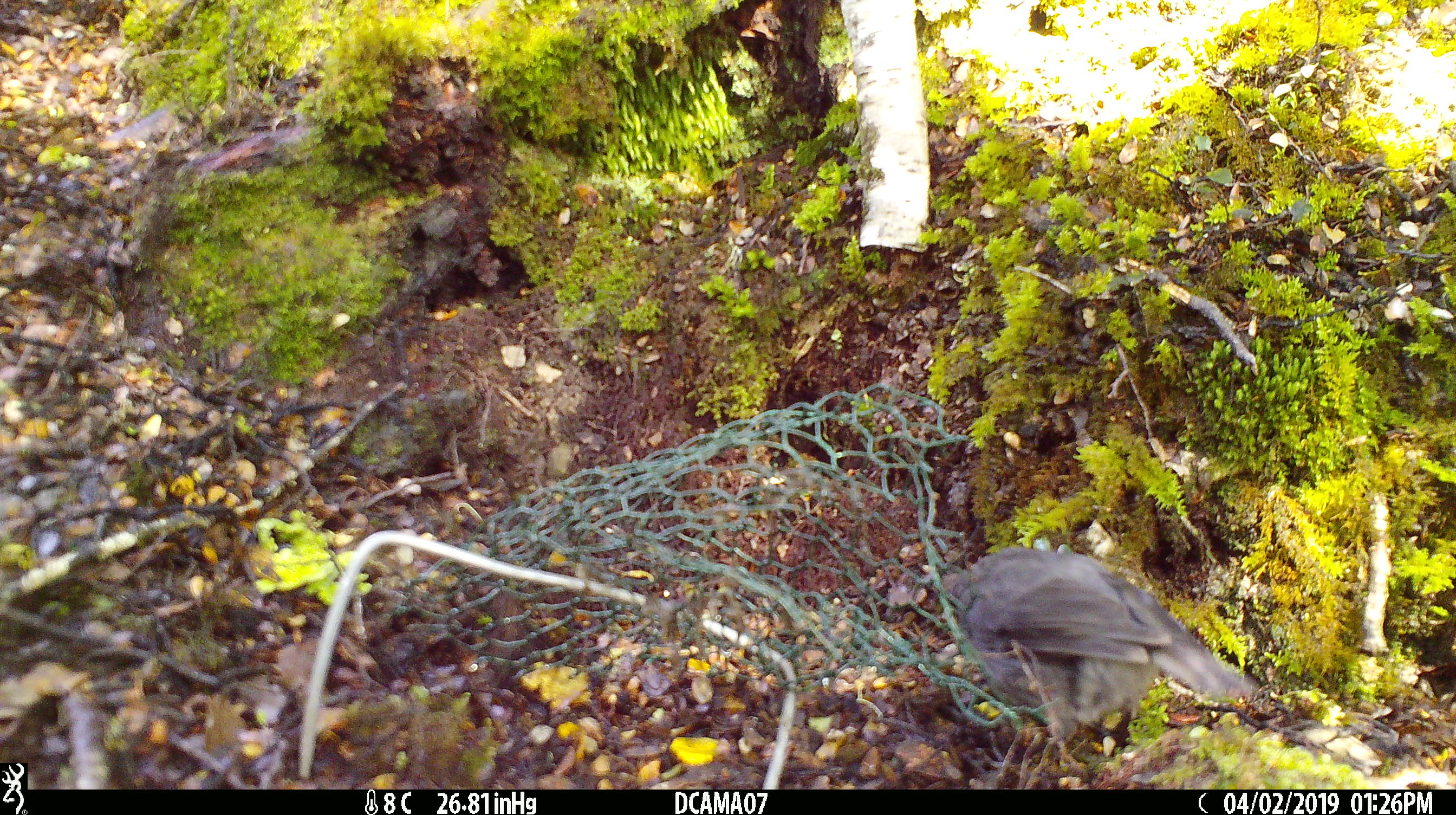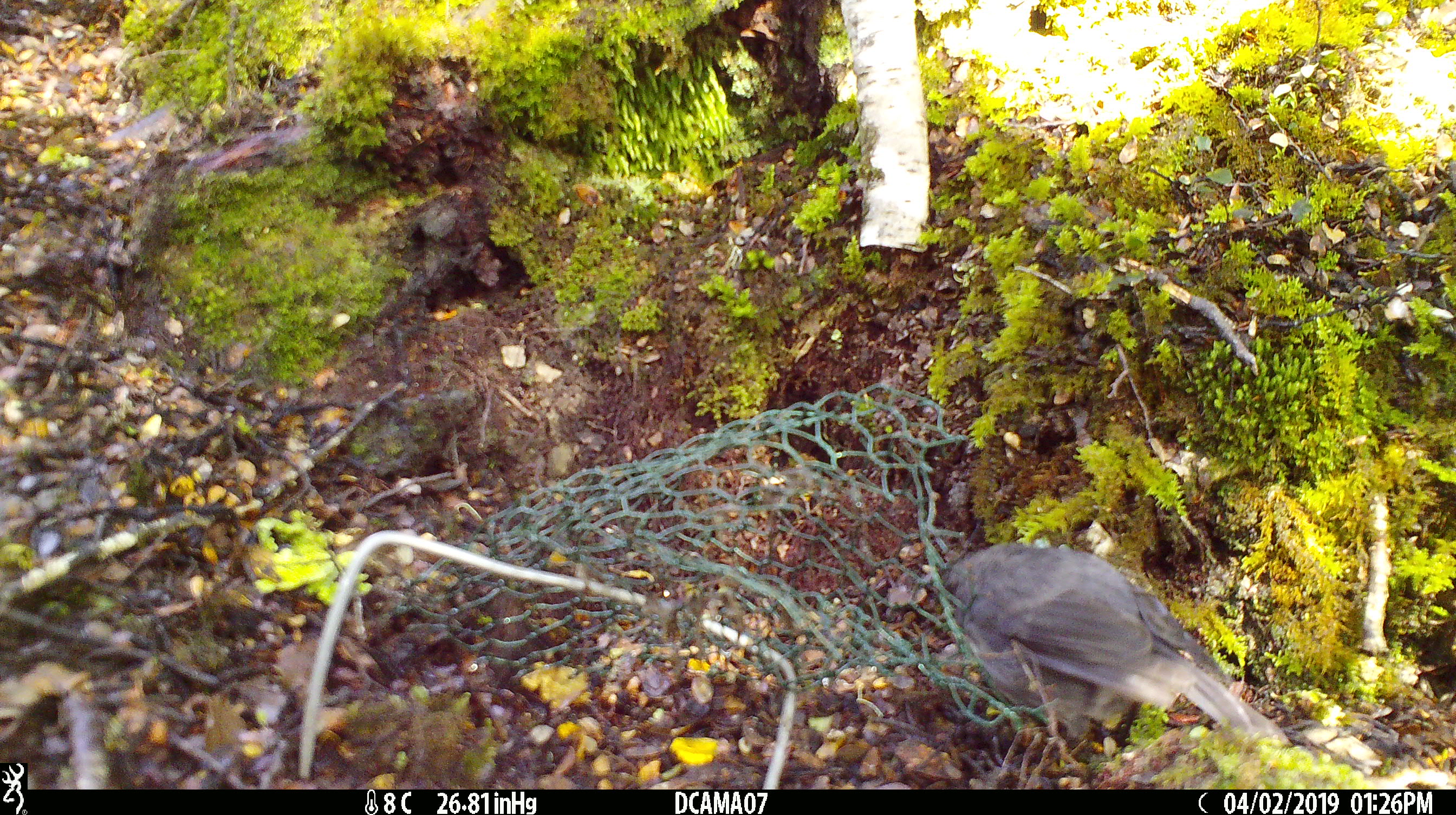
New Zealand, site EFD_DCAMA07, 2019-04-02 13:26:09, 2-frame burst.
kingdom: Animalia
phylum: Chordata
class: Aves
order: Passeriformes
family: Petroicidae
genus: Petroica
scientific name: Petroica australis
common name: new zealand robin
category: robin